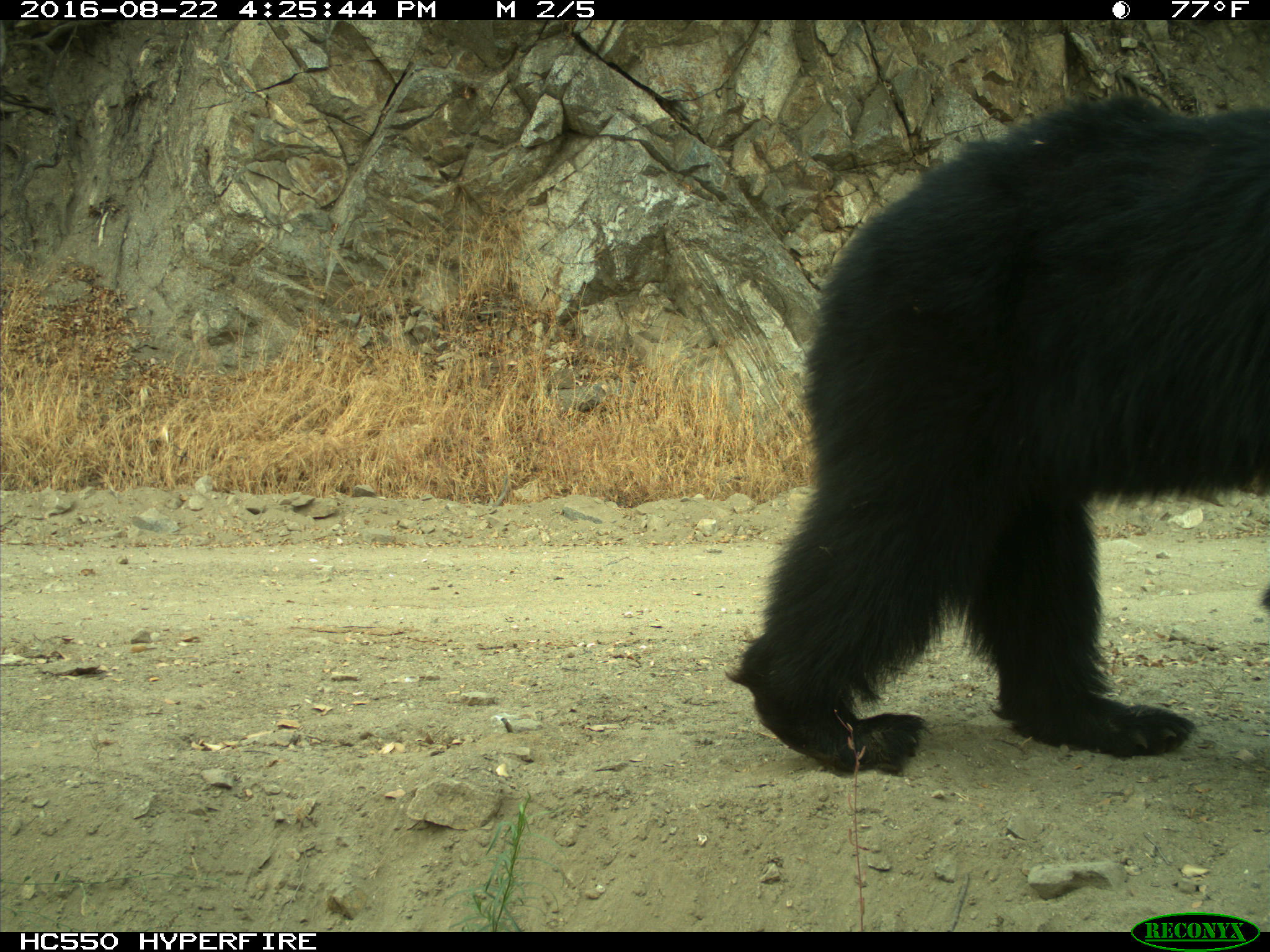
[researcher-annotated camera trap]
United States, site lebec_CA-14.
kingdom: Animalia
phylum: Chordata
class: Mammalia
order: Carnivora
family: Ursidae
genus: Ursus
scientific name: Ursus americanus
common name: american black bear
Ursus americanus (american black bear).